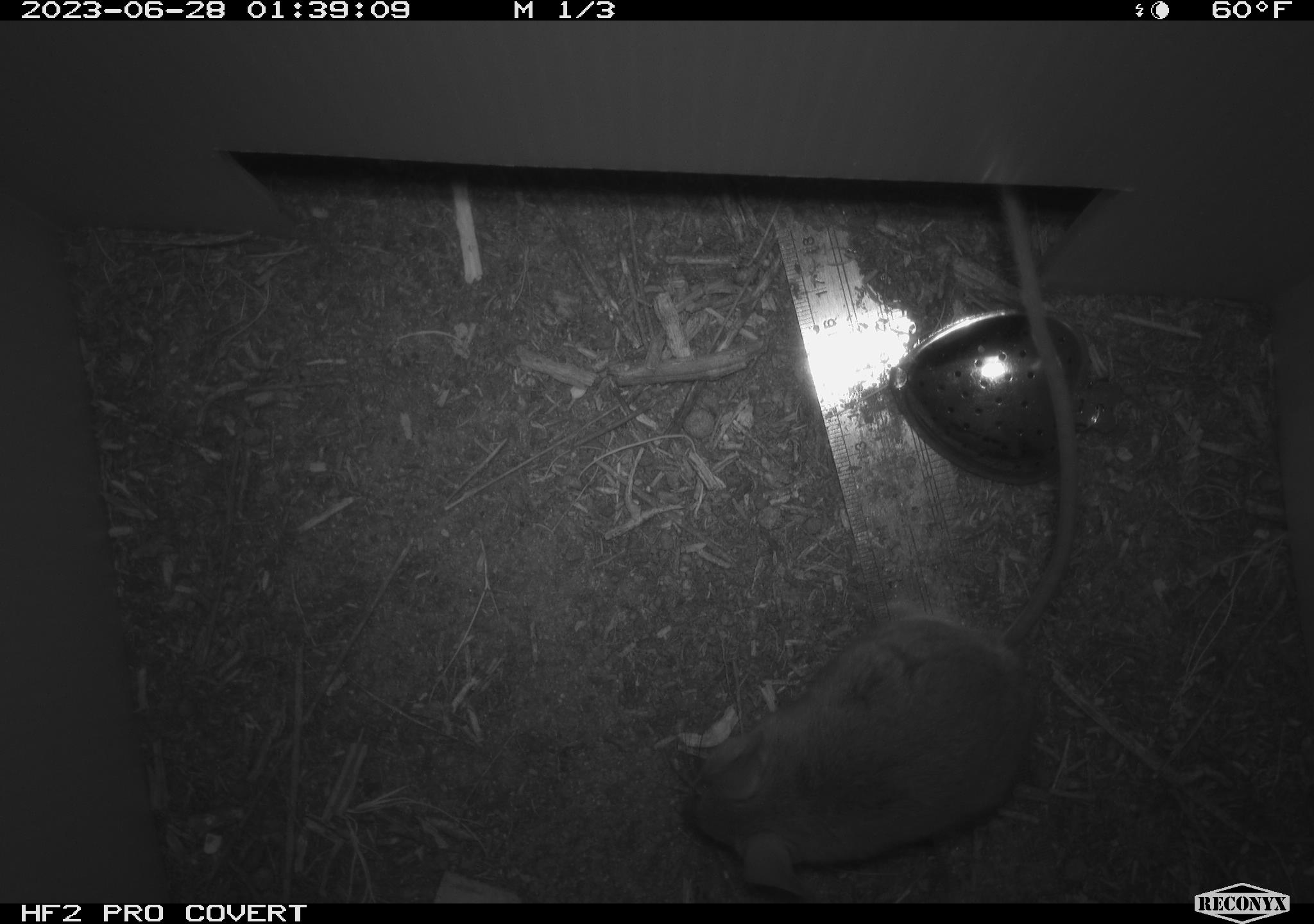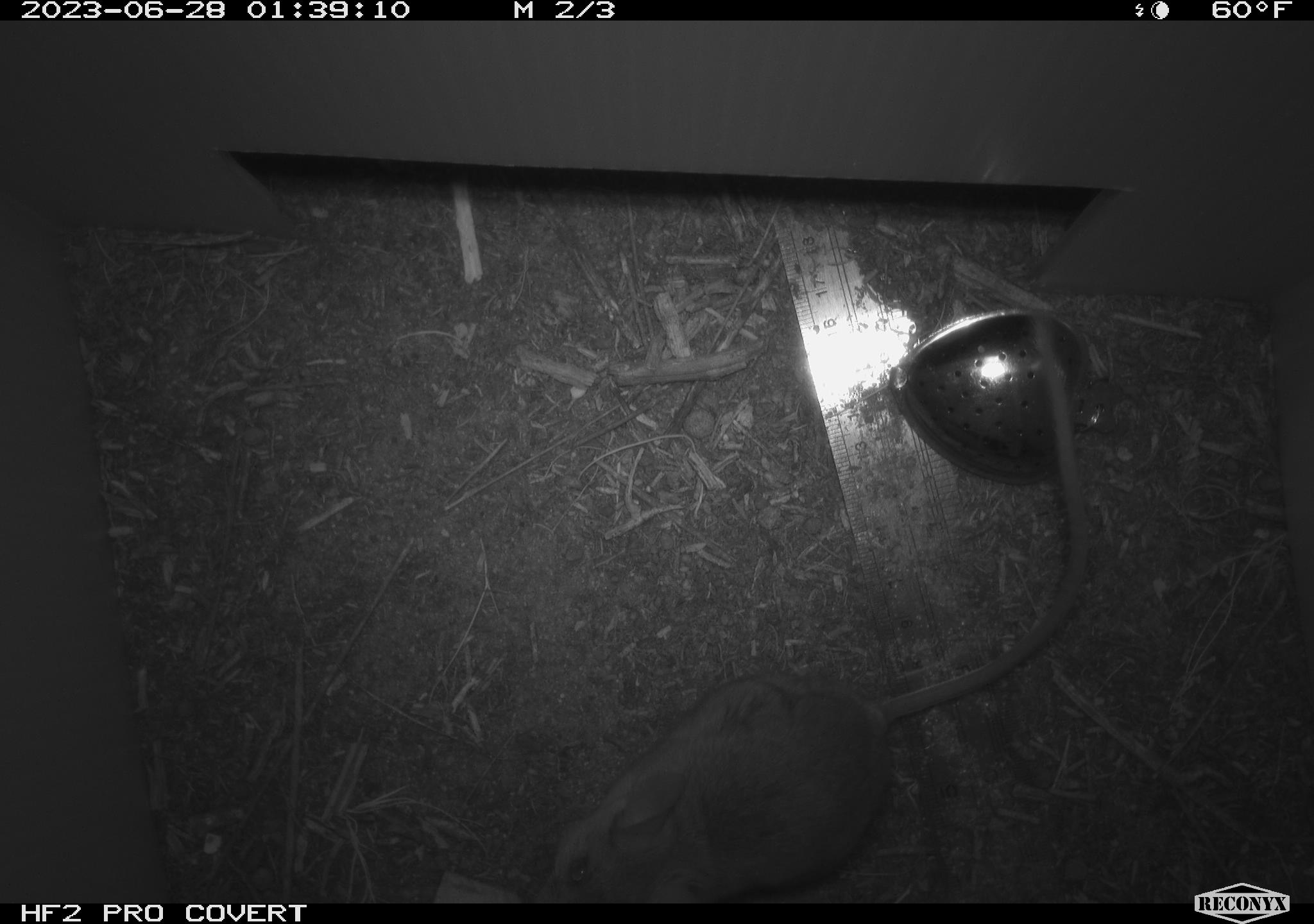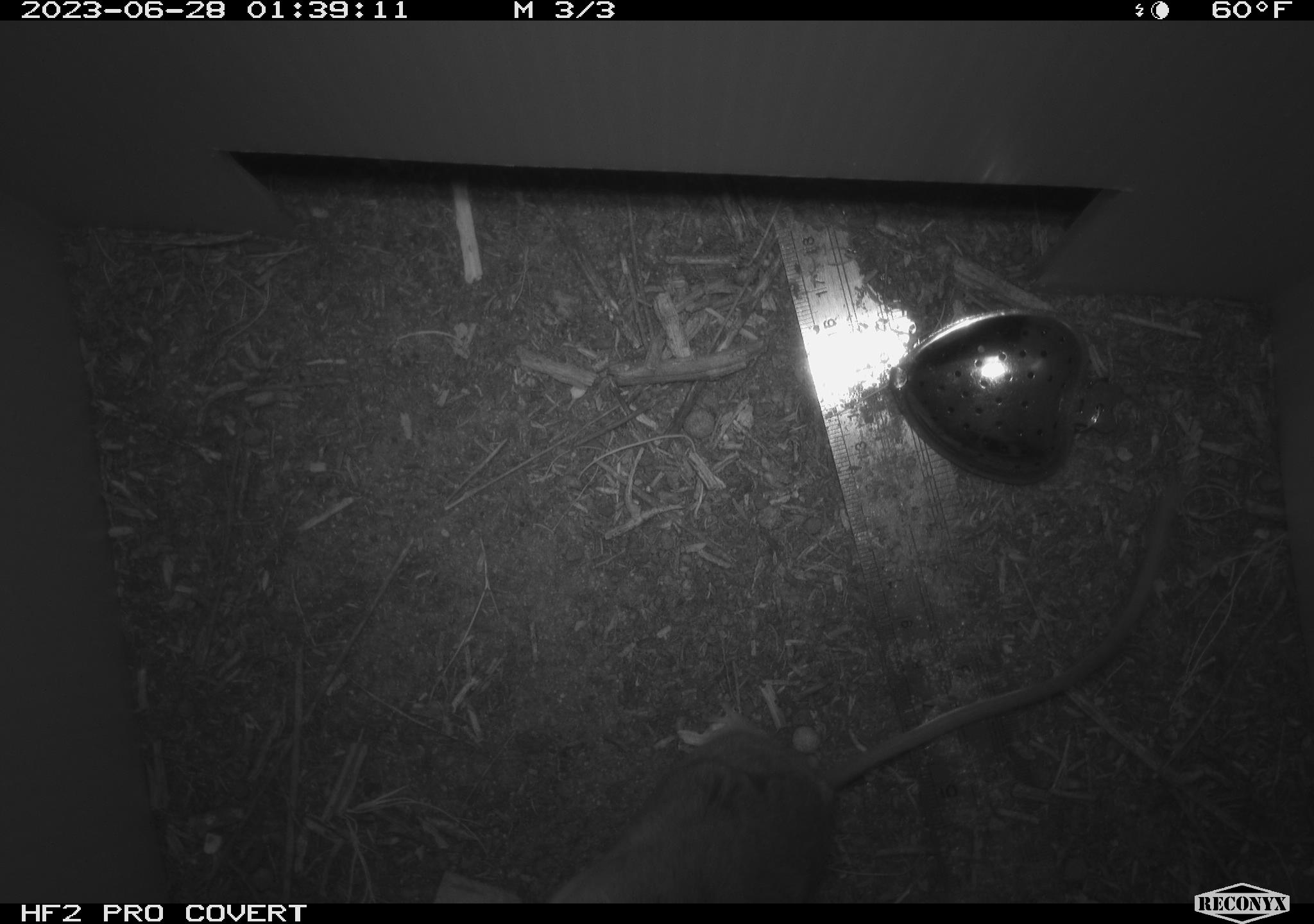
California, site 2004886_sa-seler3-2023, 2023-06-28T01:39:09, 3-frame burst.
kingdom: Animalia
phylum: Chordata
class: Mammalia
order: Rodentia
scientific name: Rodentia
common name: mouse species